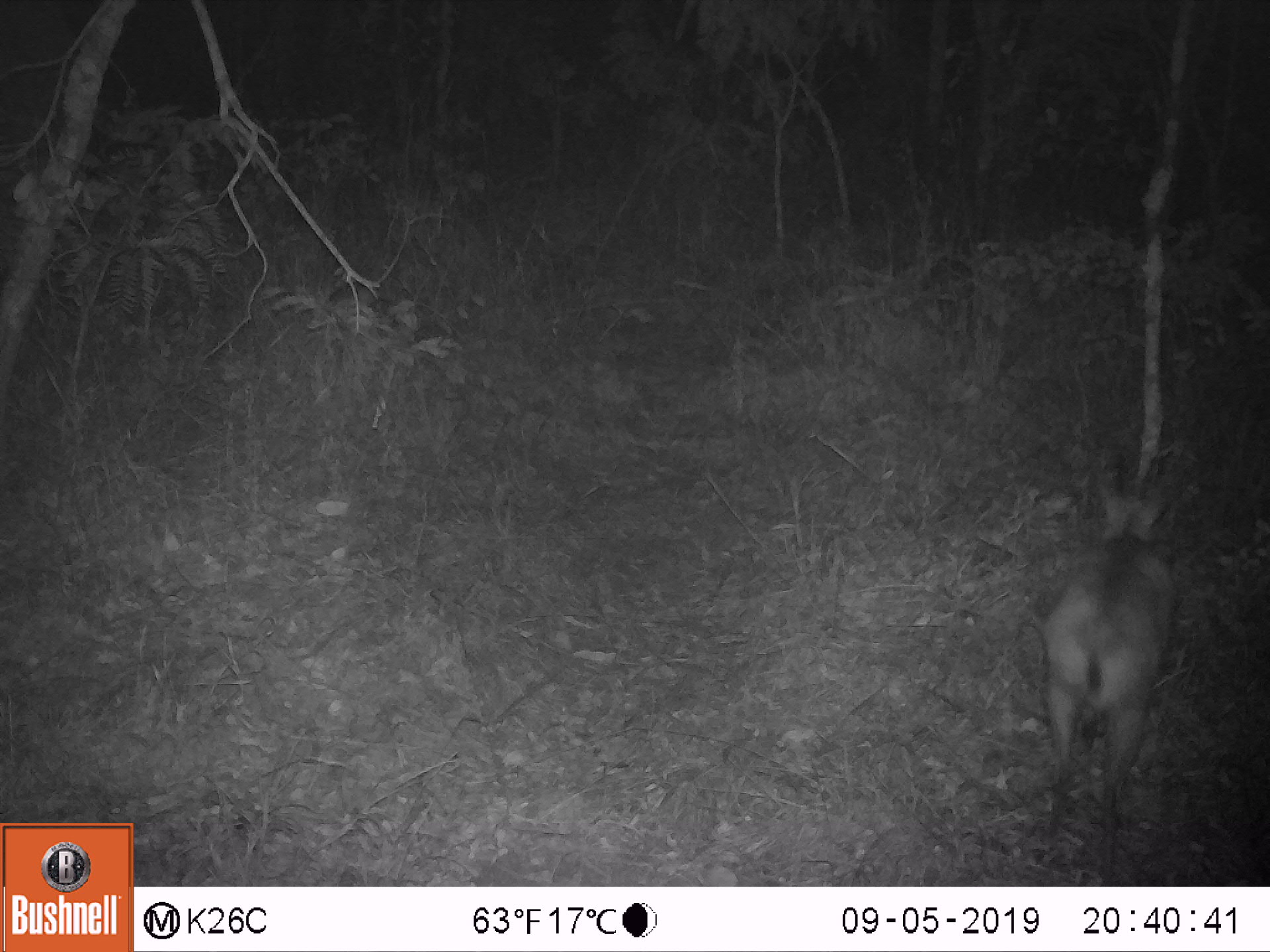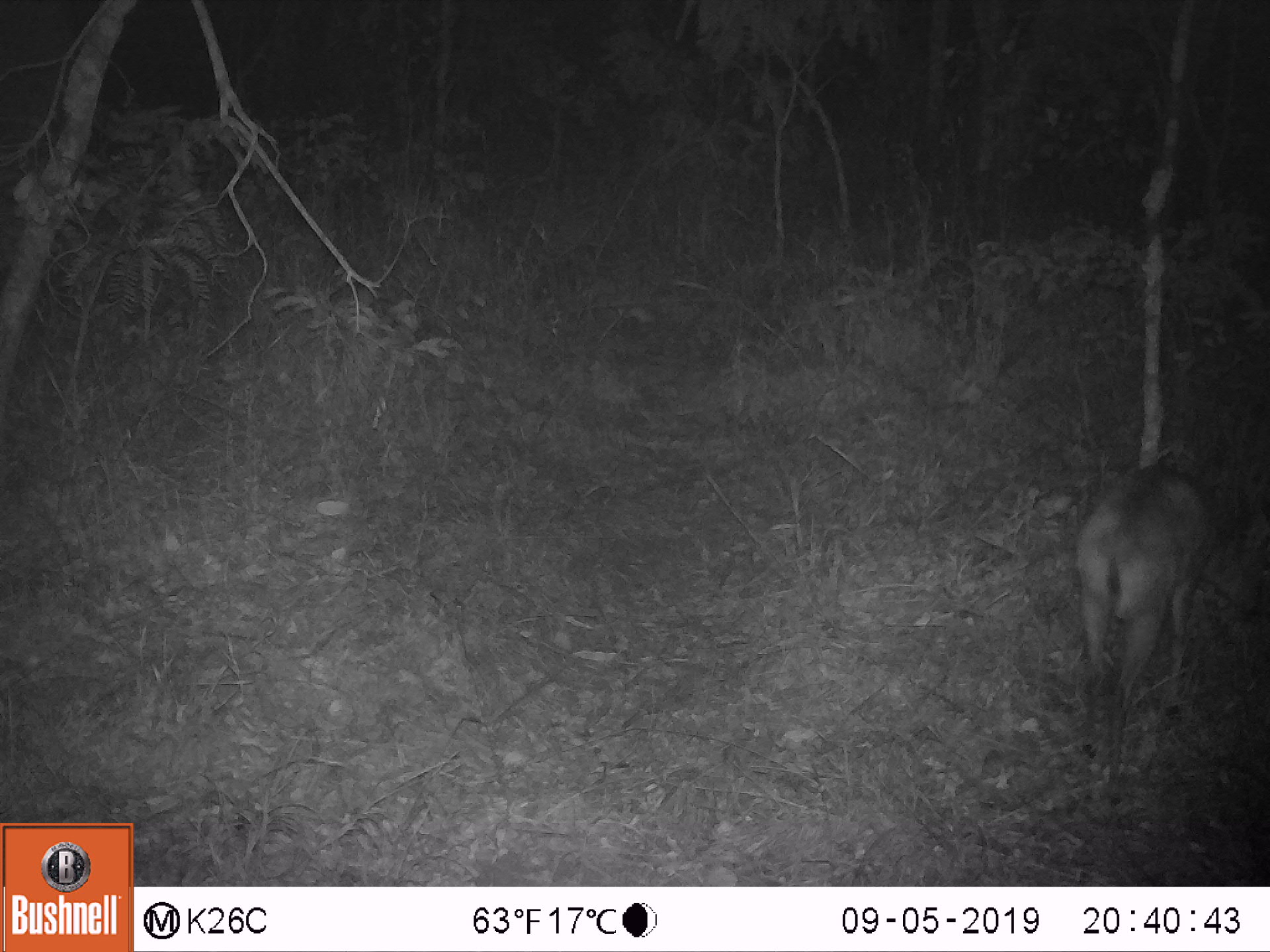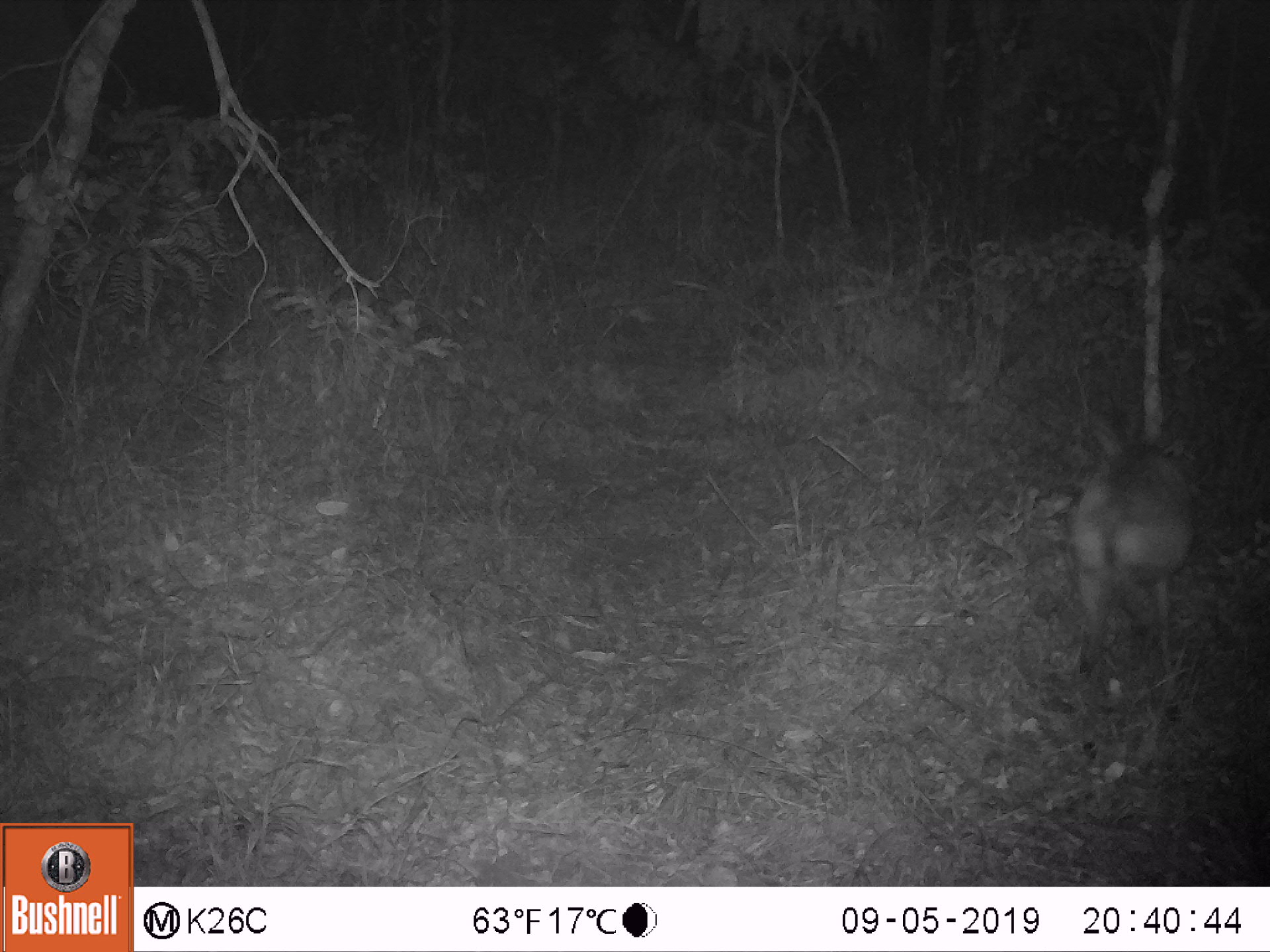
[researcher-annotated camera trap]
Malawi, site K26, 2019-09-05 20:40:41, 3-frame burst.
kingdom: Animalia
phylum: Chordata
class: Mammalia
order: Artiodactyla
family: Bovidae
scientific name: Antilopinae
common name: small antelope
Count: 1.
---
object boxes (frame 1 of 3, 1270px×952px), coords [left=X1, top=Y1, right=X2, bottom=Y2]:
small antelope: [left=1039, top=442, right=1178, bottom=871]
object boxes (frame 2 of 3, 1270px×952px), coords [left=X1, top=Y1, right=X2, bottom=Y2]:
small antelope: [left=1071, top=460, right=1247, bottom=801]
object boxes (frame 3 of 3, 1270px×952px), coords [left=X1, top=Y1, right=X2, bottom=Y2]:
small antelope: [left=1075, top=401, right=1207, bottom=757]